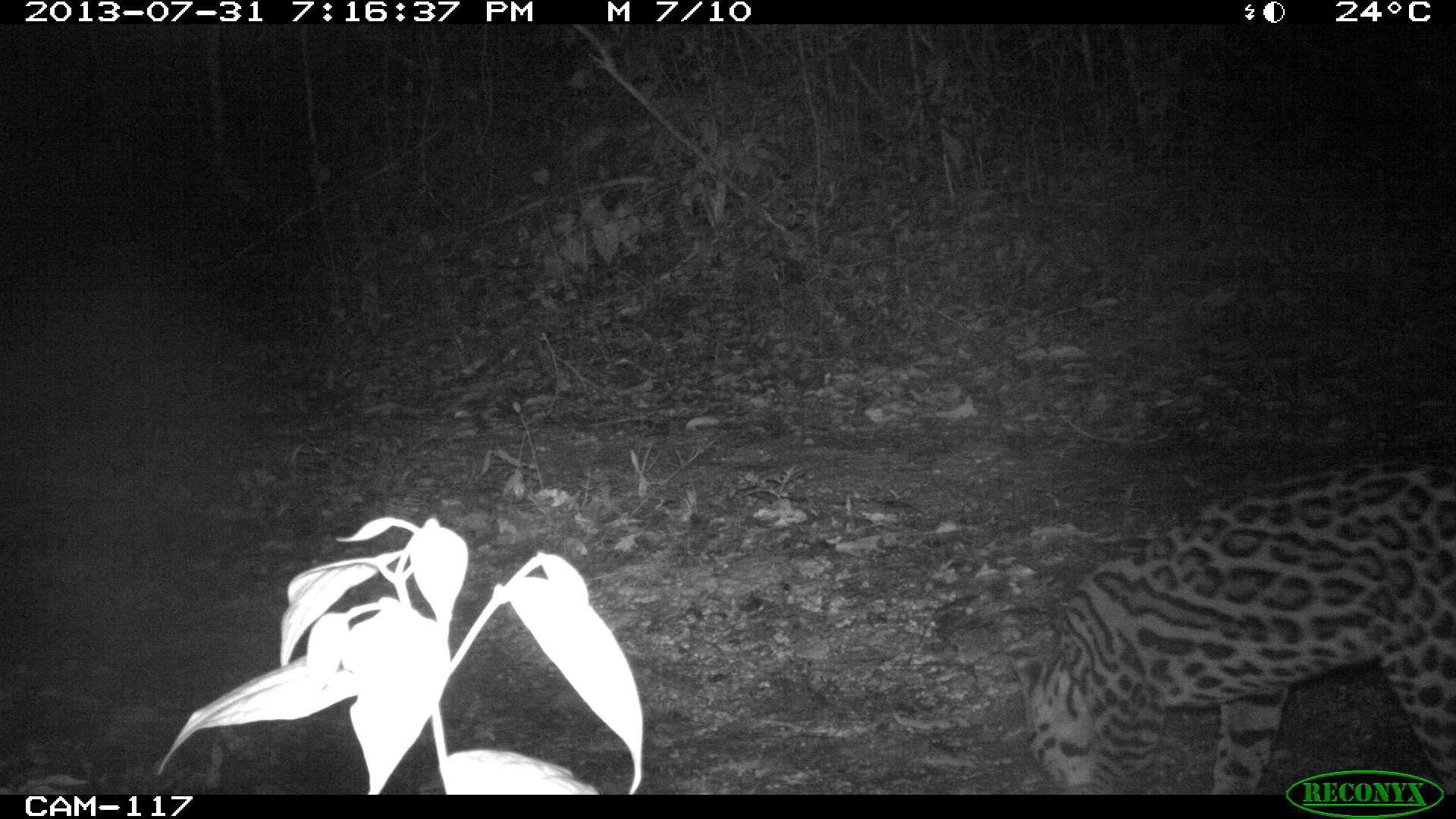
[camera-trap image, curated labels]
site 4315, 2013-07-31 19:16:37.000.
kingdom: Animalia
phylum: Chordata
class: Mammalia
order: Carnivora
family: Felidae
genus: Leopardus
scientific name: Leopardus pardalis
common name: ocelot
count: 1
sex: female